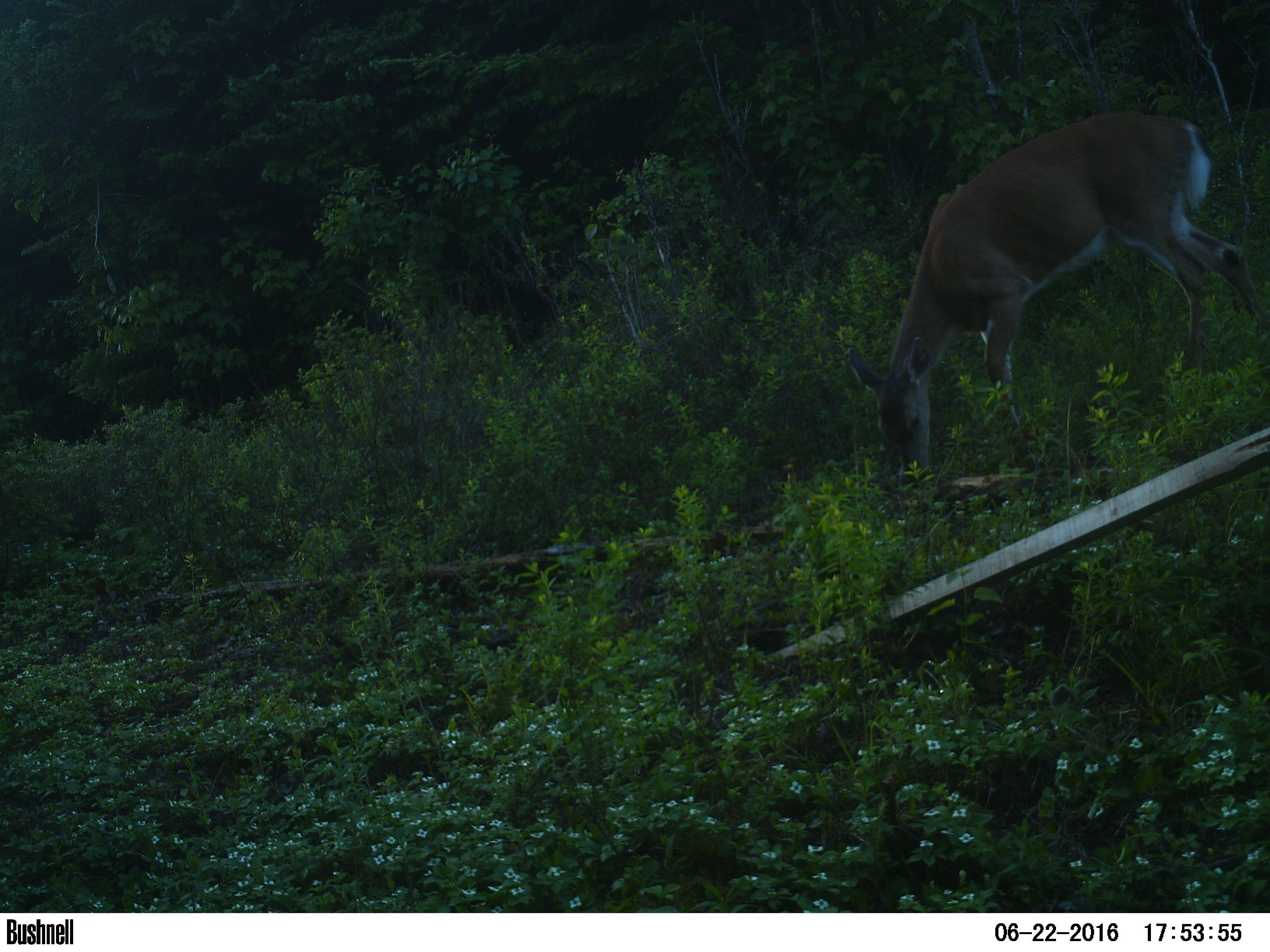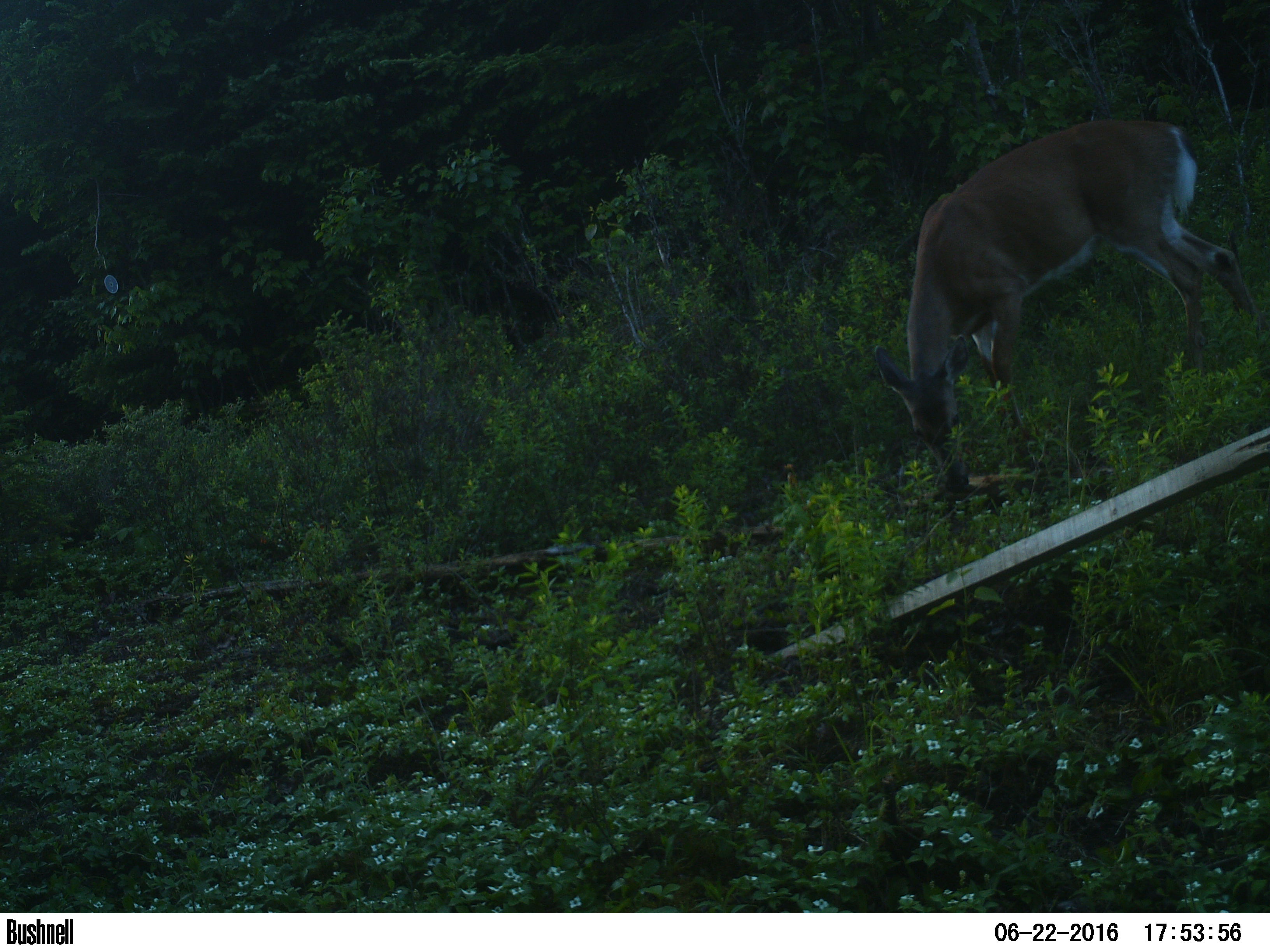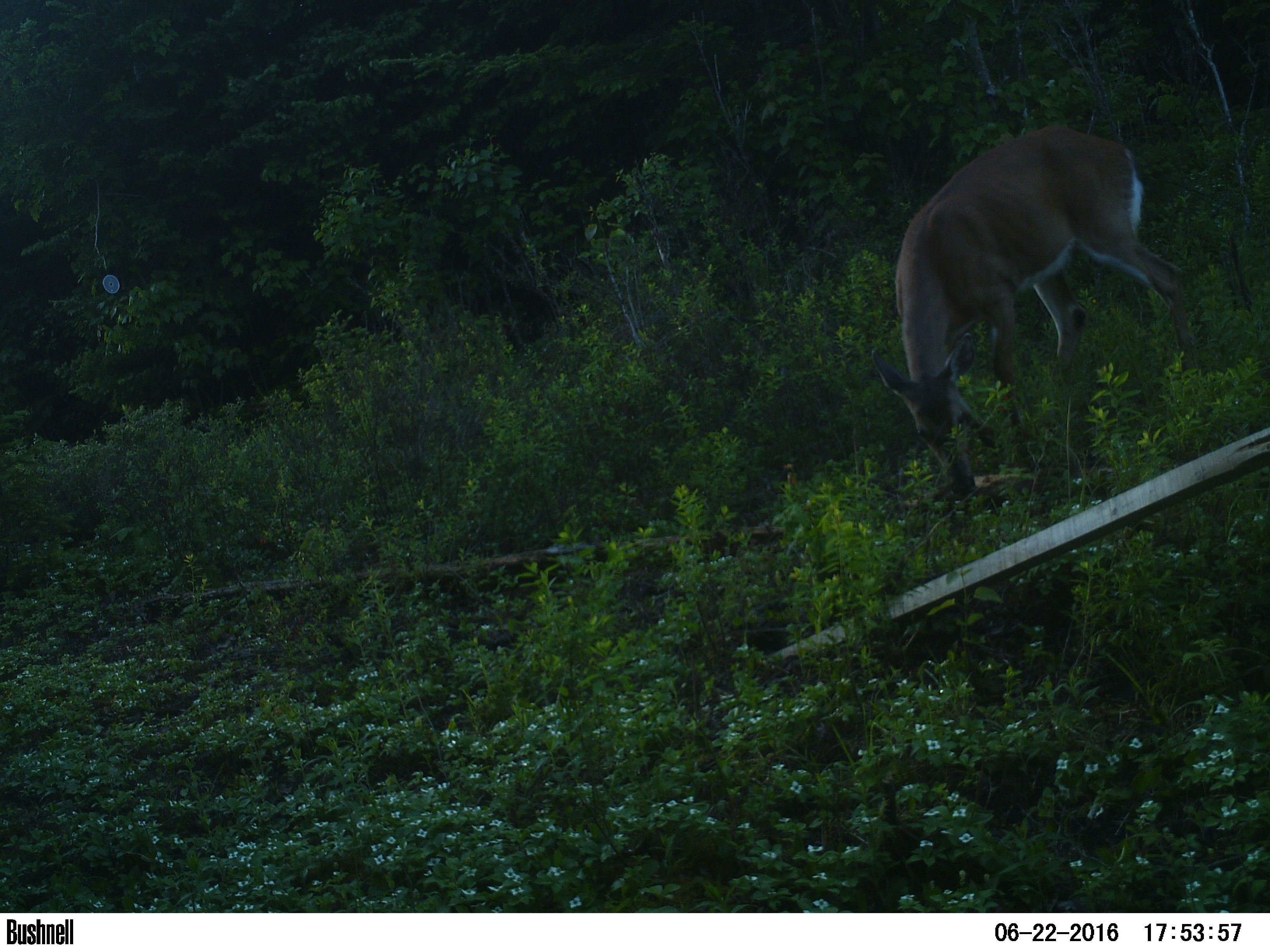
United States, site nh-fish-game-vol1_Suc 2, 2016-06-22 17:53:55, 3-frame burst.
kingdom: Animalia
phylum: Chordata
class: Mammalia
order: Artiodactyla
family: Cervidae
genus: Odocoileus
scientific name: Odocoileus virginianus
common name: white-tailed deer